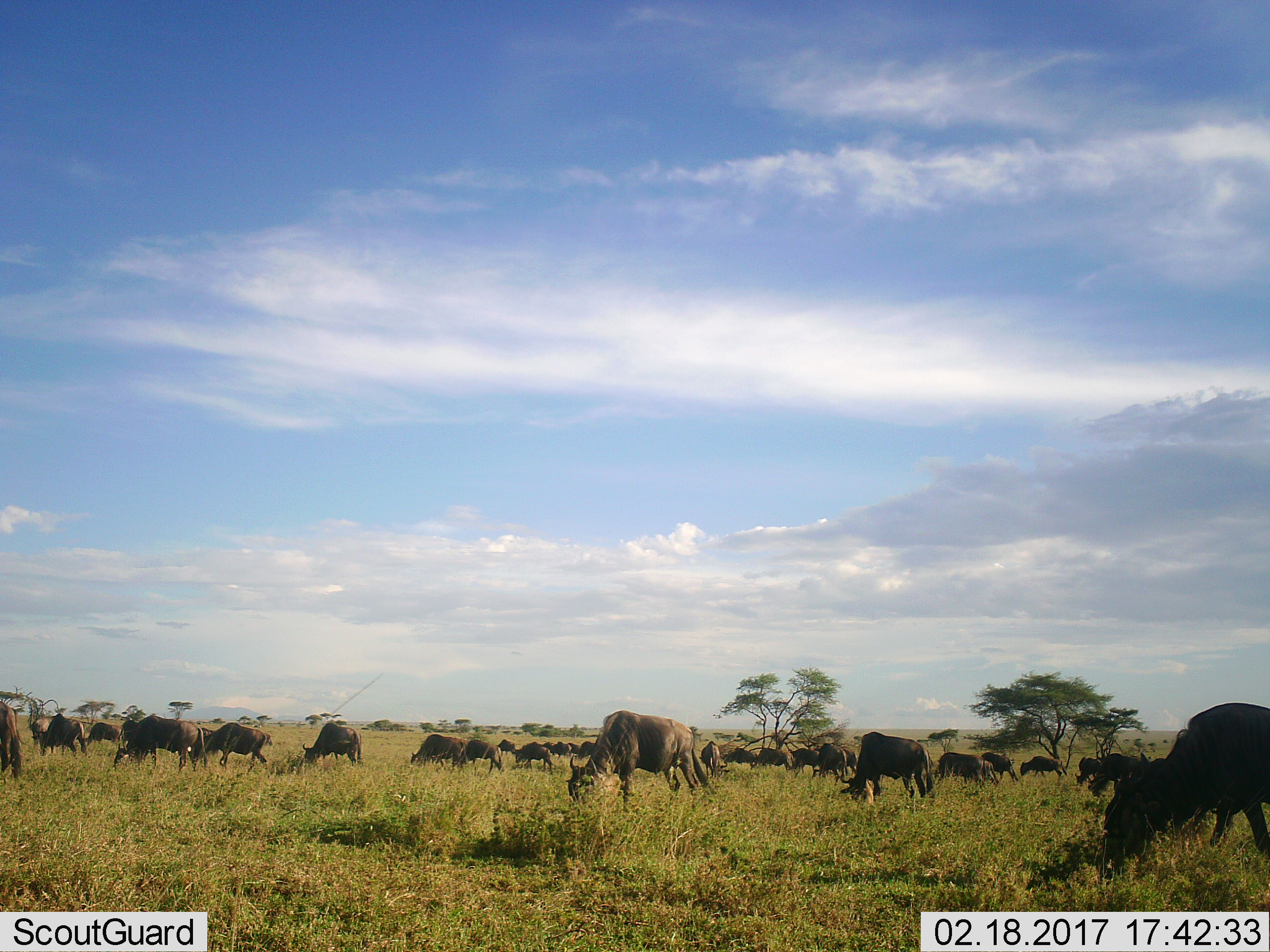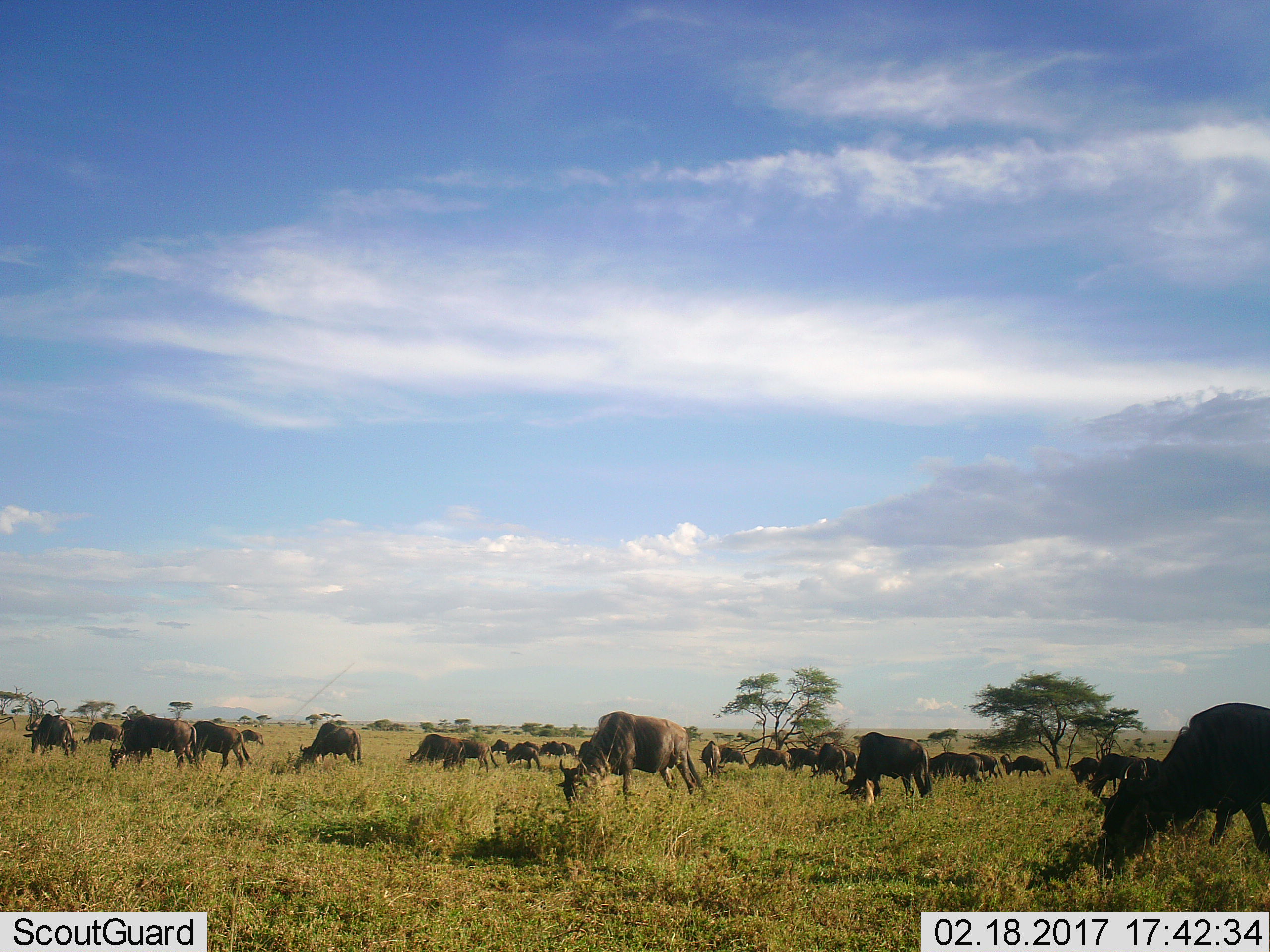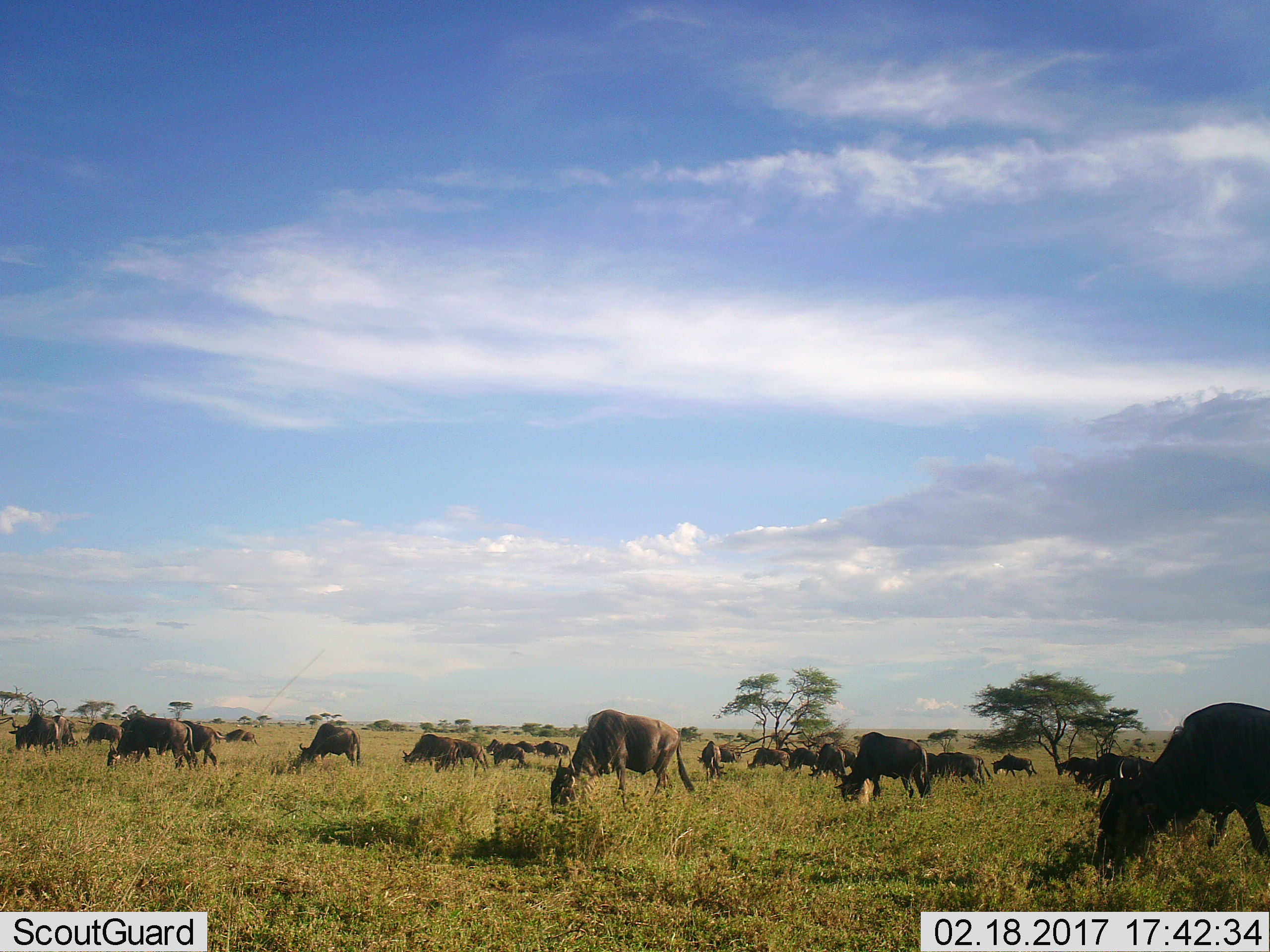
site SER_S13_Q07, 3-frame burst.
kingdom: Animalia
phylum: Chordata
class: Mammalia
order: Artiodactyla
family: Bovidae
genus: Connochaetes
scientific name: Connochaetes taurinus taurinus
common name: blue wildebeest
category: wildebeestblue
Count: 51+.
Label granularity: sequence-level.